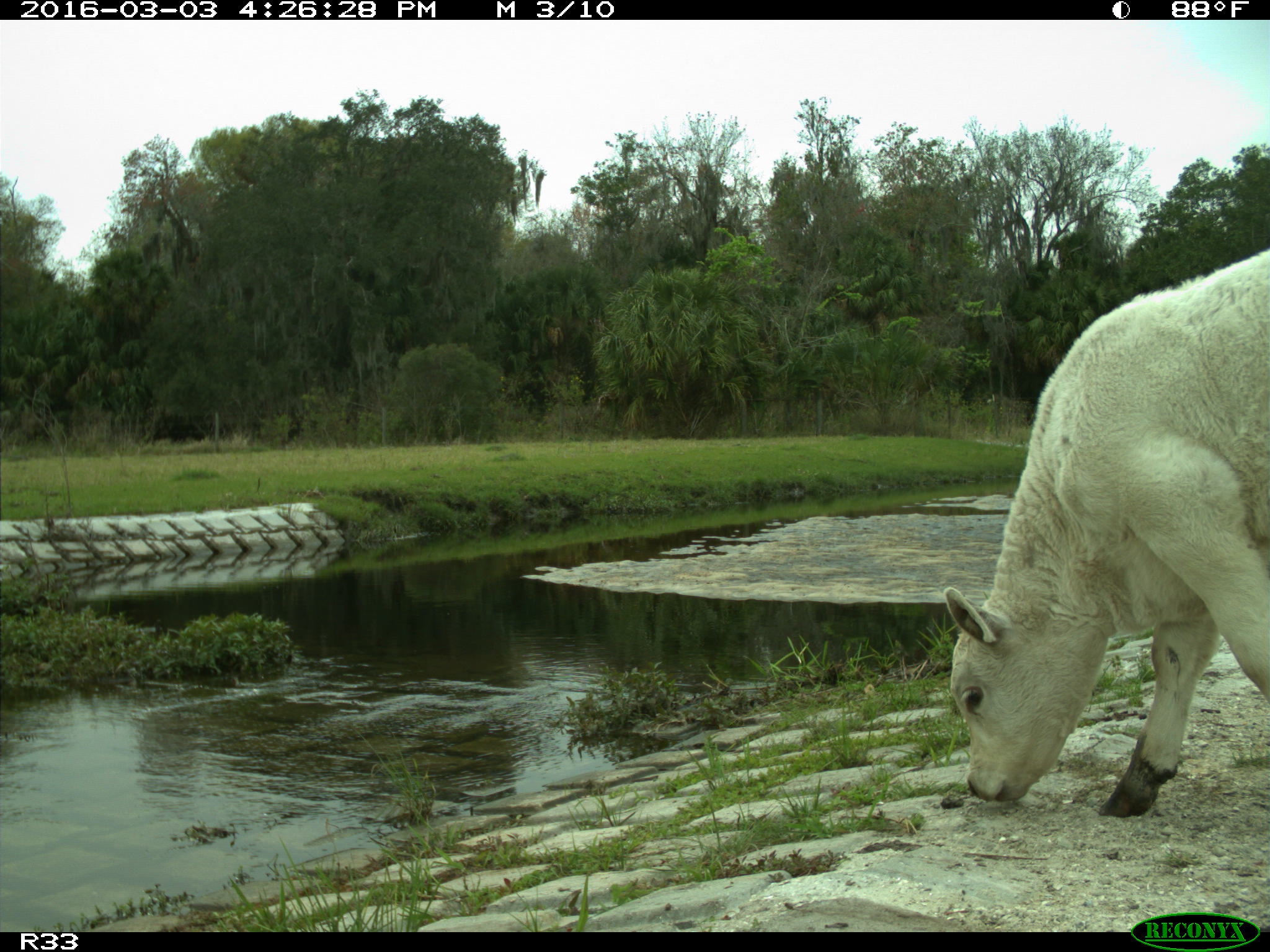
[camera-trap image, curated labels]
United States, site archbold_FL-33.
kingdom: Animalia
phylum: Chordata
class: Mammalia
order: Artiodactyla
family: Bovidae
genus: Bos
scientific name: Bos taurus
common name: domestic cow